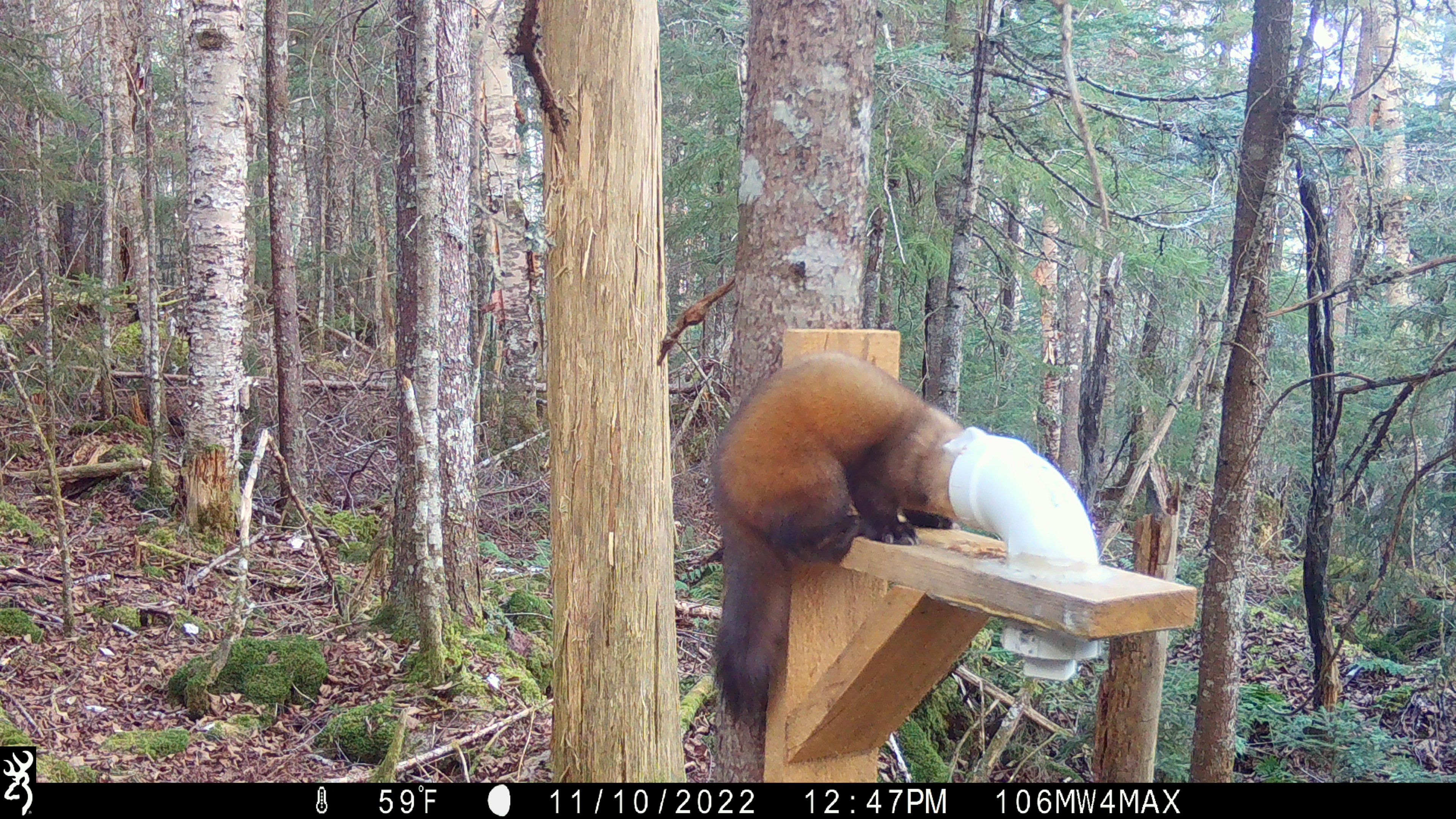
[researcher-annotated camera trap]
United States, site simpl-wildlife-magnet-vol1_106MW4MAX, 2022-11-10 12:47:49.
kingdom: Animalia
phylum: Chordata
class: Mammalia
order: Carnivora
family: Mustelidae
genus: Martes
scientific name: Martes americana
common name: american marten